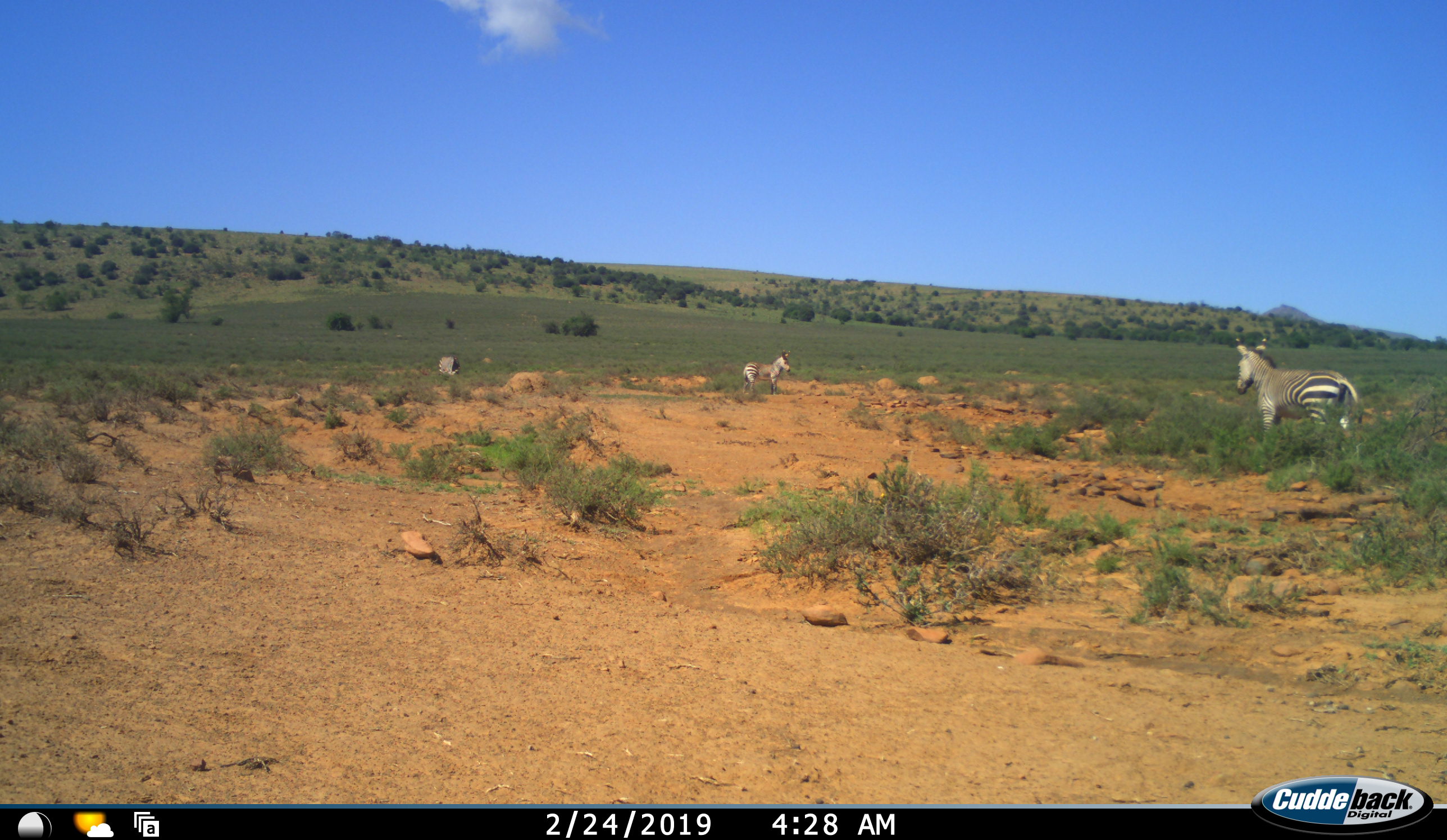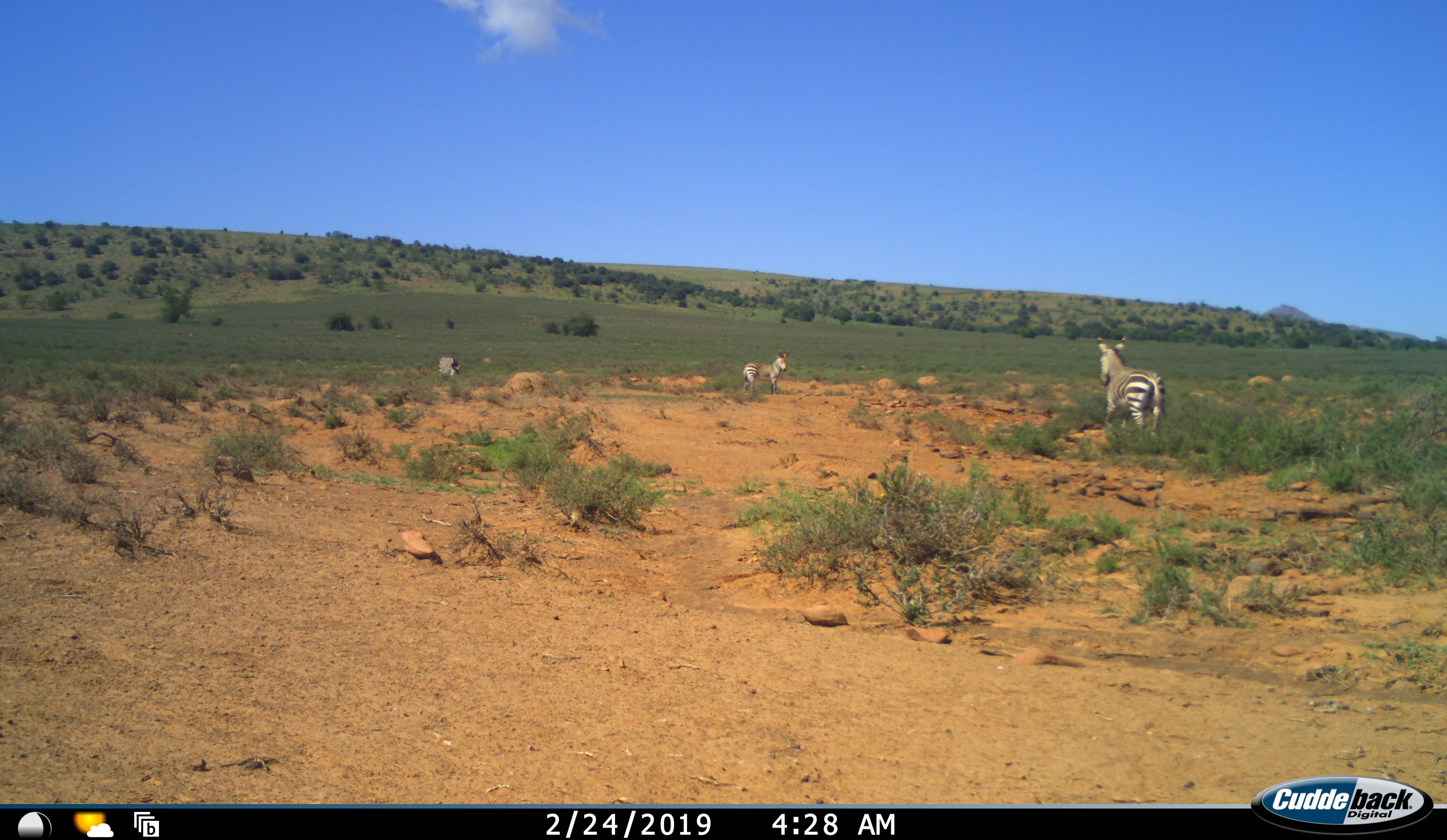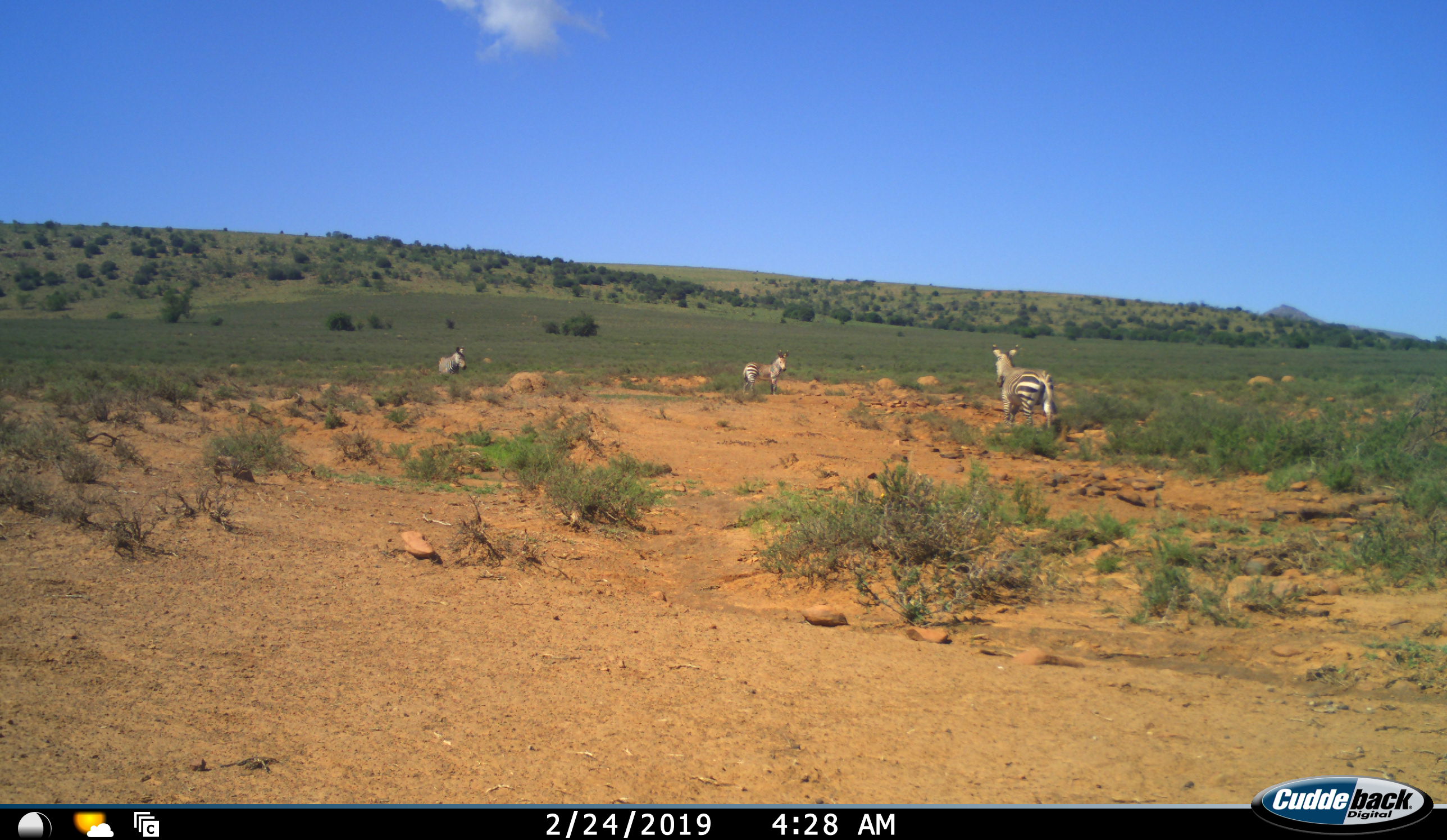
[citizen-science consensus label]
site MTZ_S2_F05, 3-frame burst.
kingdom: Animalia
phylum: Chordata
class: Mammalia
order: Perissodactyla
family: Equidae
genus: Equus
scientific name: Equus zebra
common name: mountain zebra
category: zebramountain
Zebramountain (mountain zebra) (Equus zebra), count 3. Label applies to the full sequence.